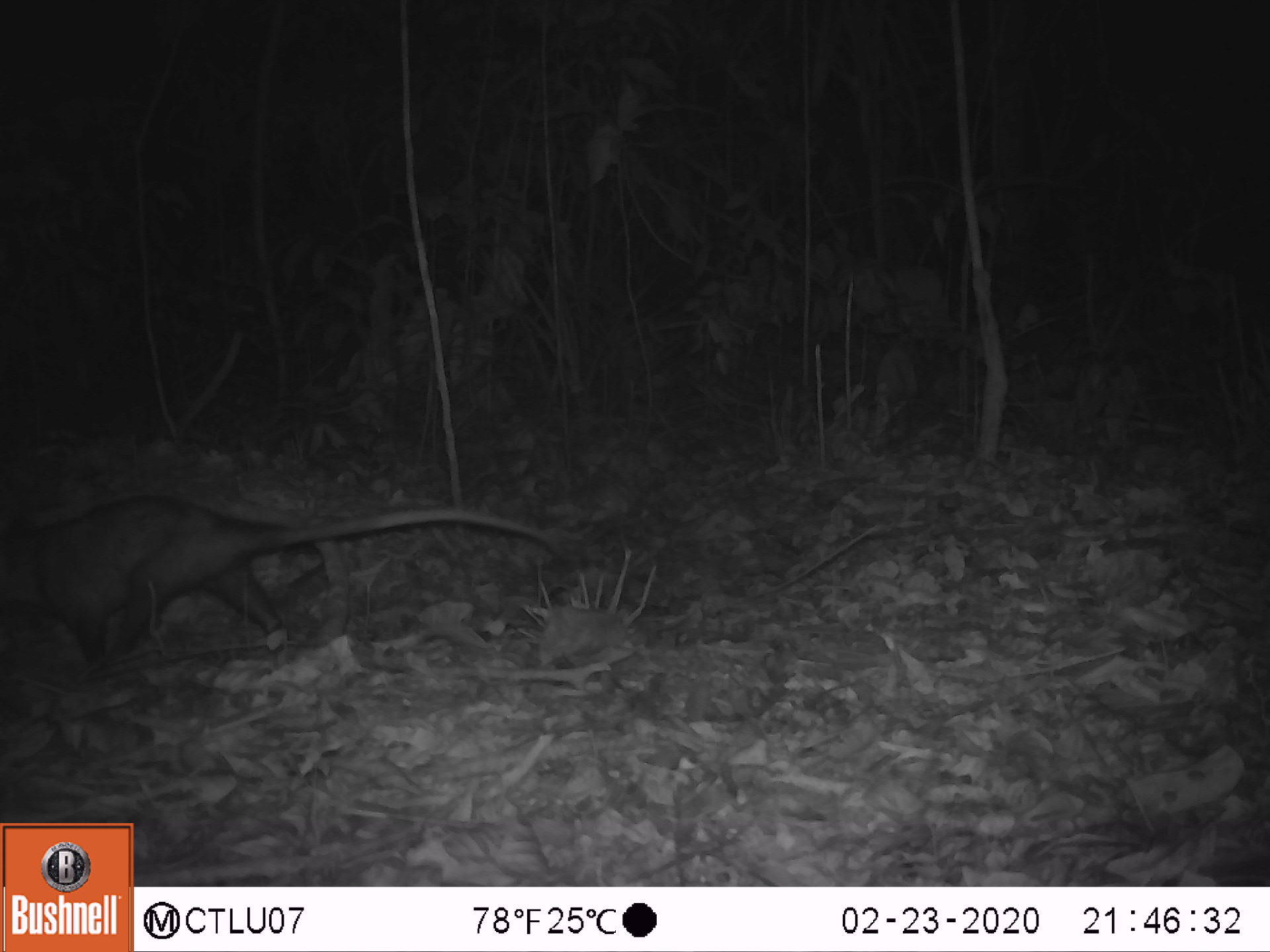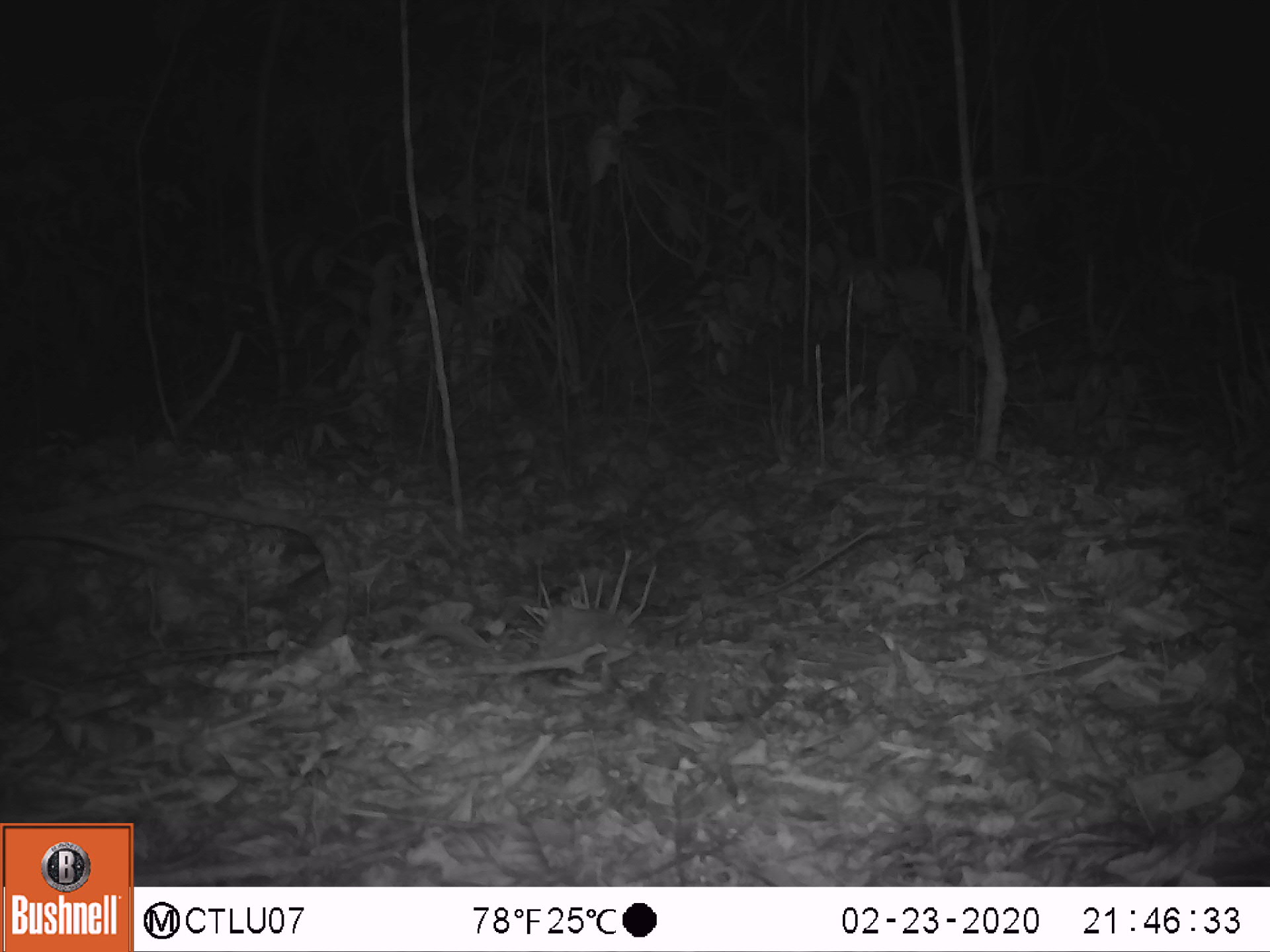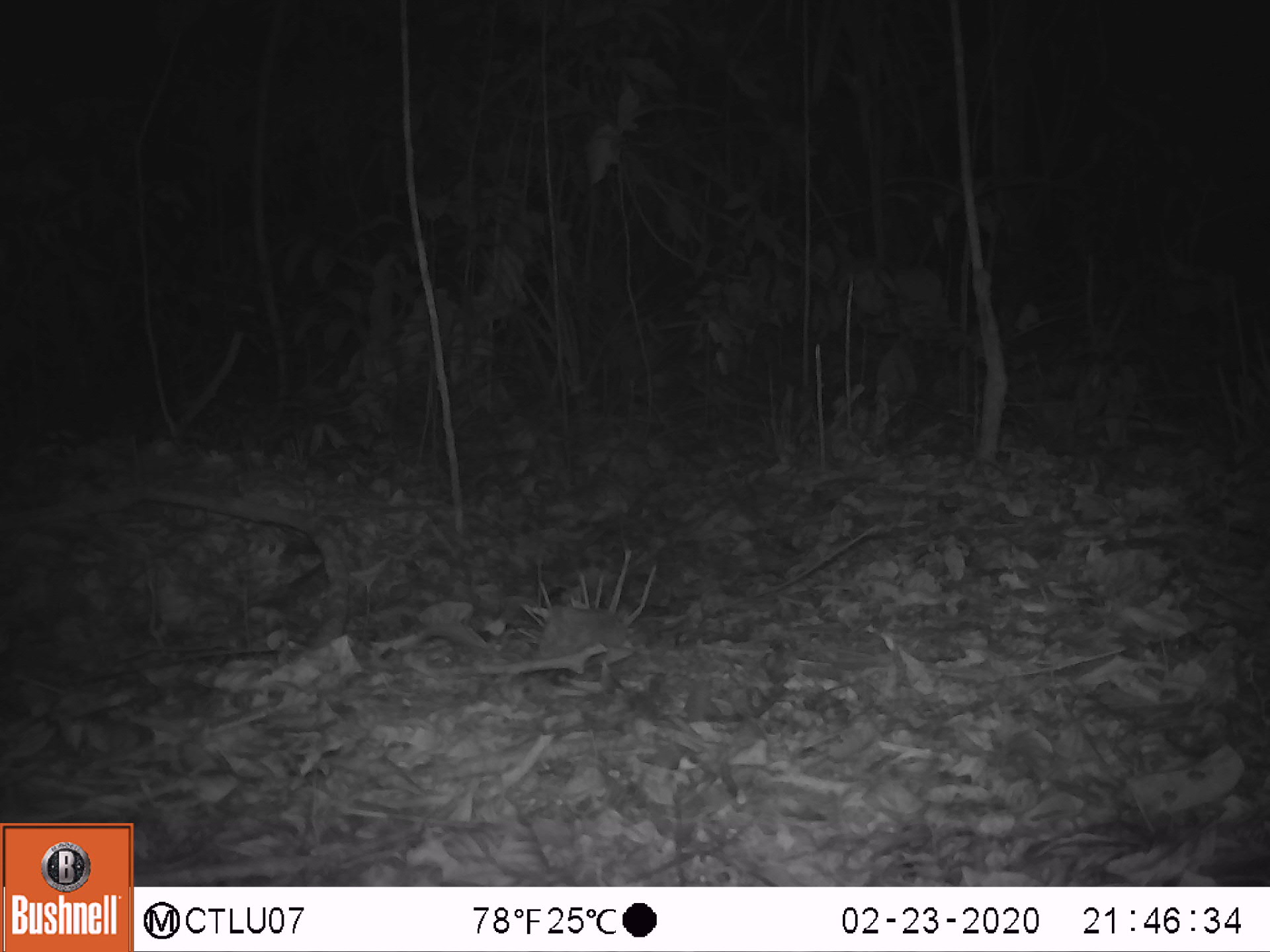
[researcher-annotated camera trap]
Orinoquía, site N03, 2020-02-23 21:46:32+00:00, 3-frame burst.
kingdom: Animalia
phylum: Chordata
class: Mammalia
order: Didelphimorphia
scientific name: Didelphimorphia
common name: possum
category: unknown possum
Unknown possum (possum) (Didelphimorphia).